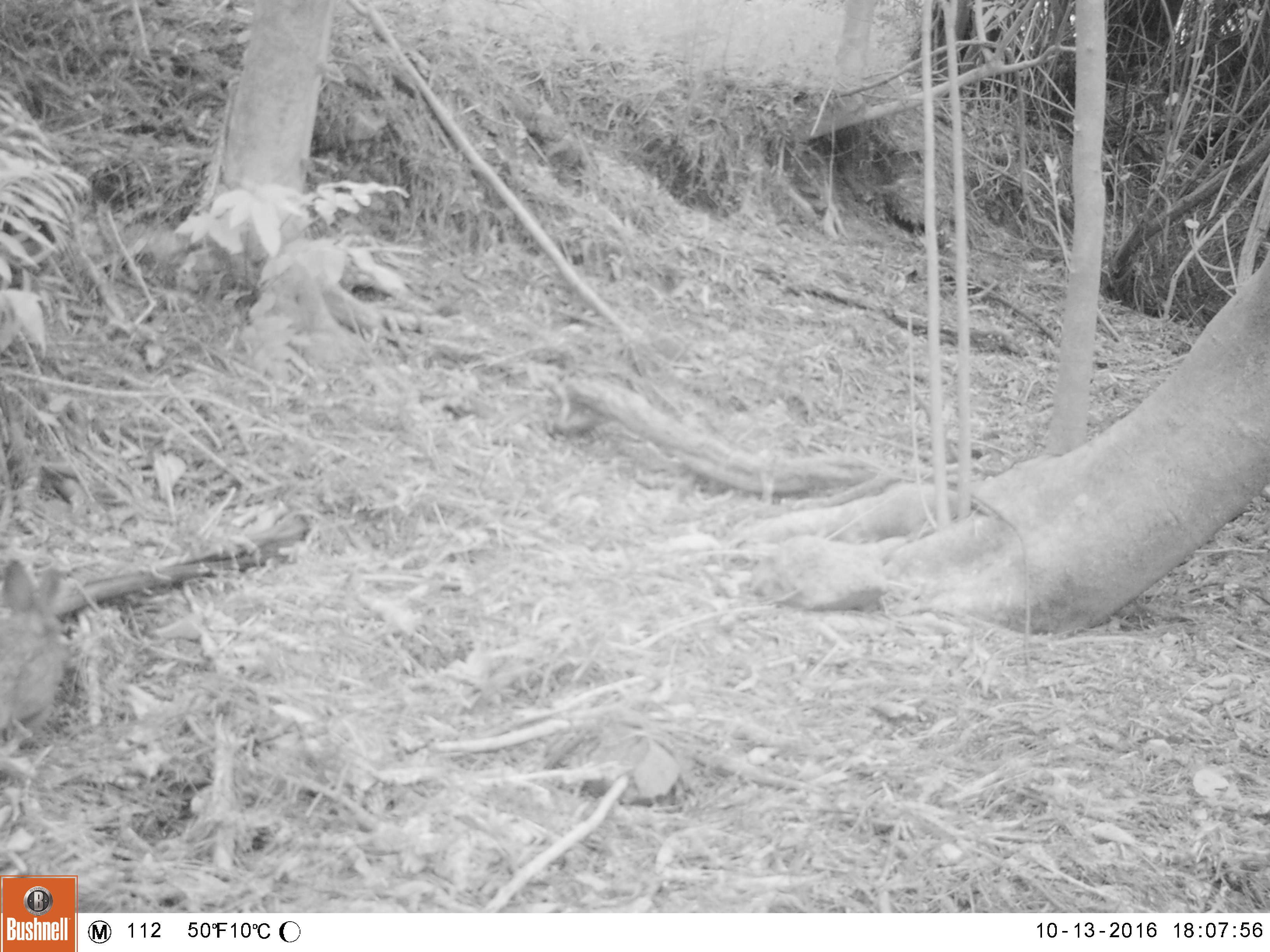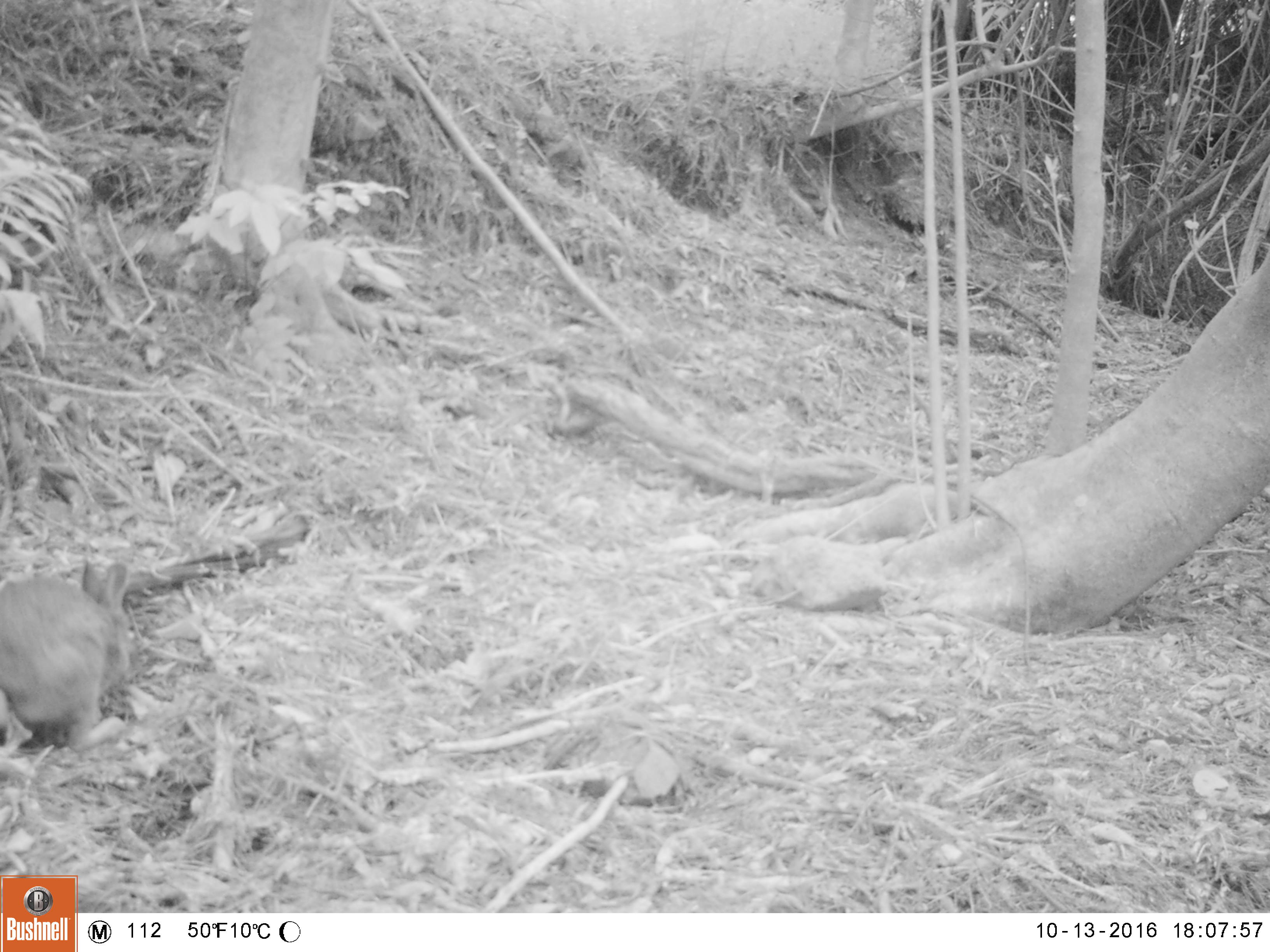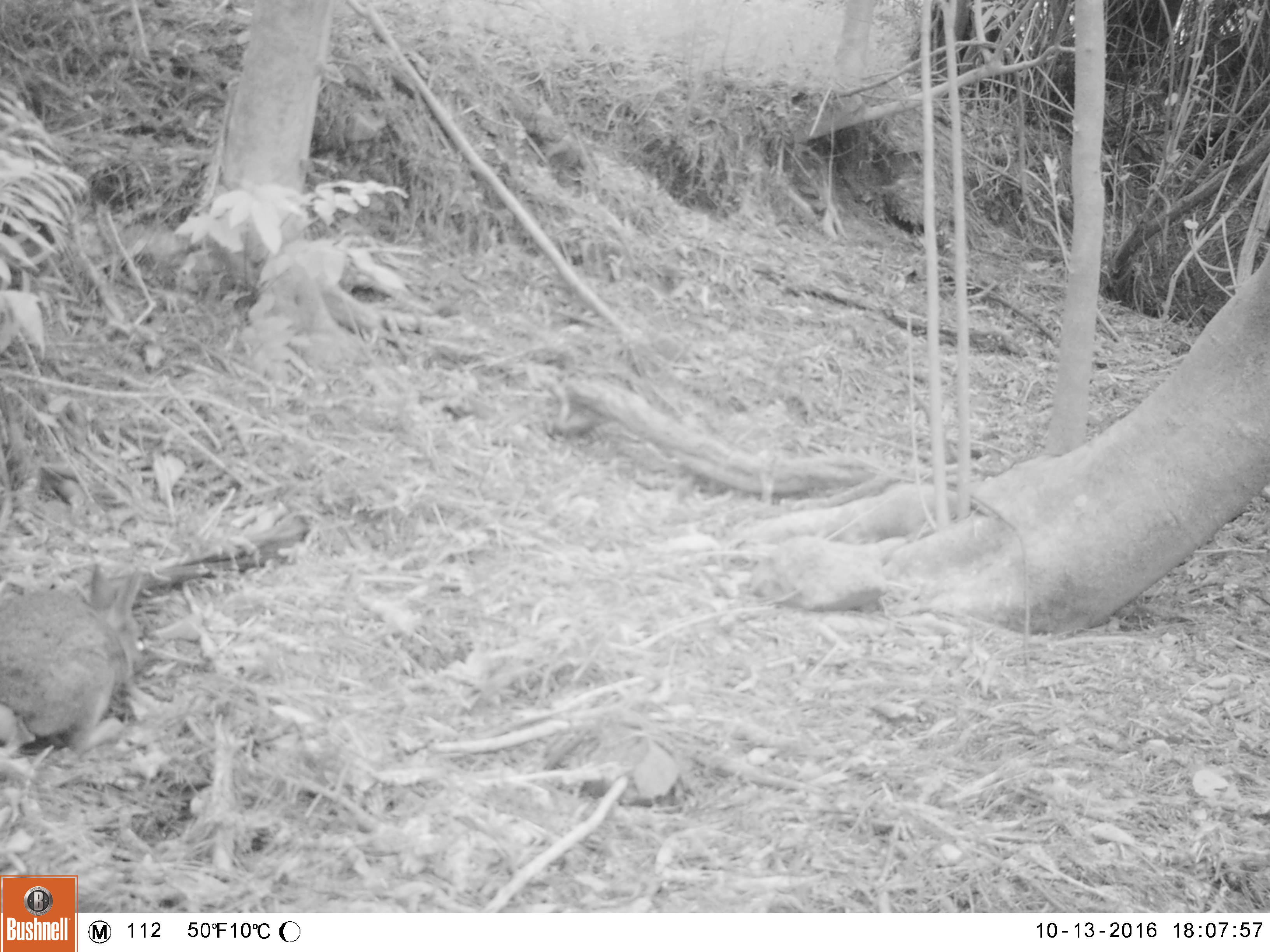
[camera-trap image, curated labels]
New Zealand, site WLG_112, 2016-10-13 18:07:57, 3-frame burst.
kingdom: Animalia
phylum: Chordata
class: Mammalia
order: Lagomorpha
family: Leporidae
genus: Oryctolagus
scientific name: Oryctolagus cuniculus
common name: european rabbit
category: rabbit